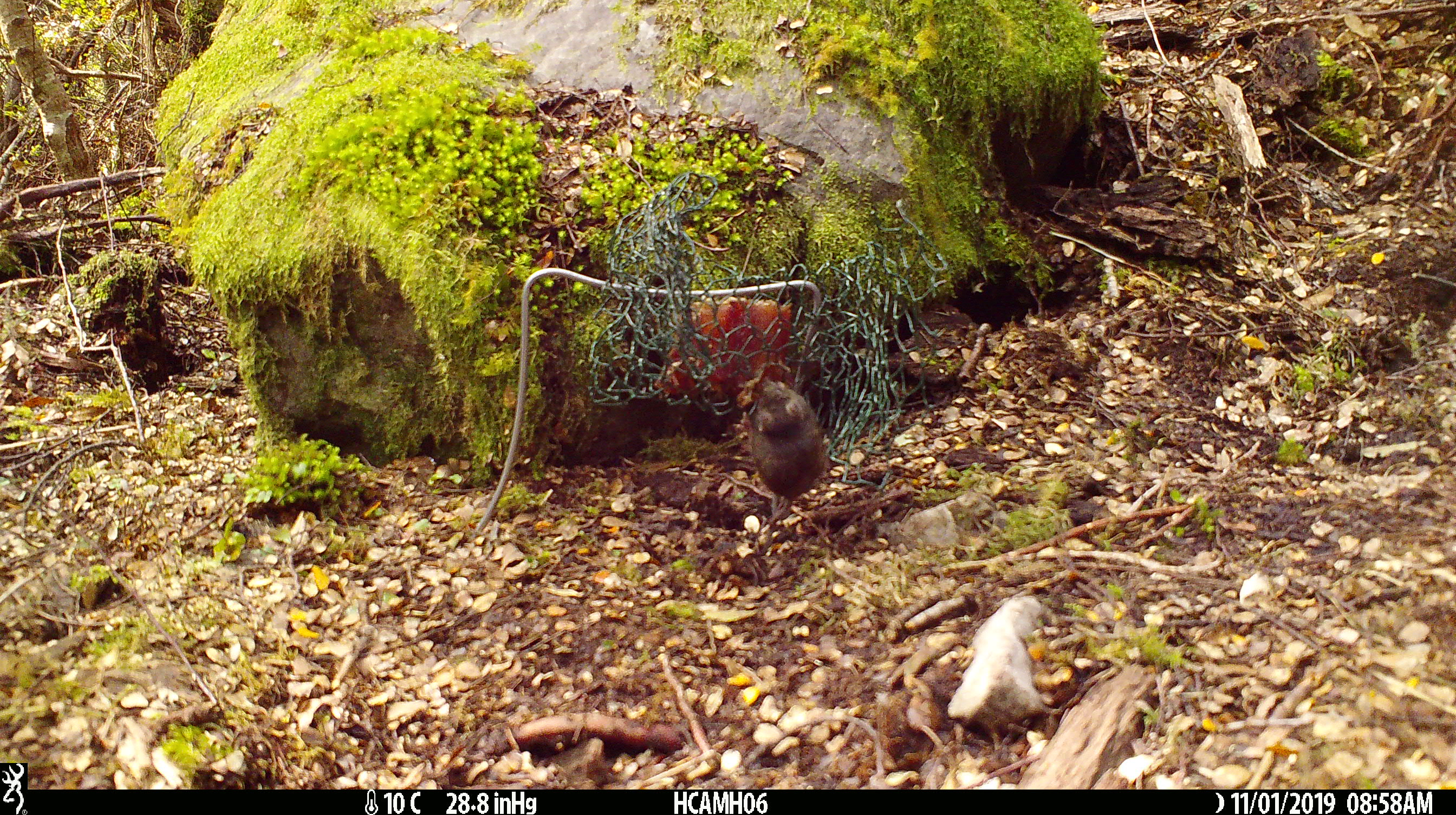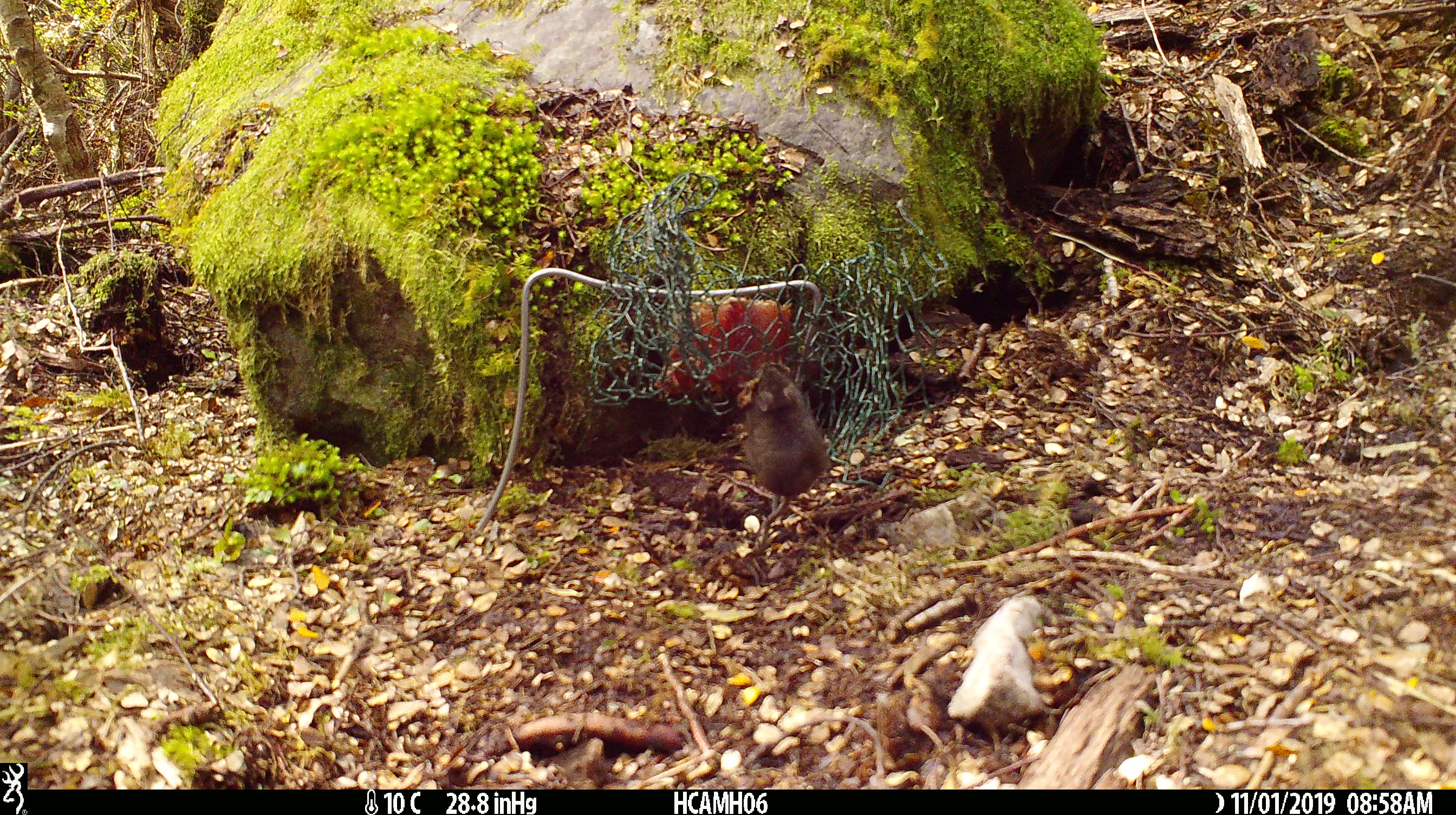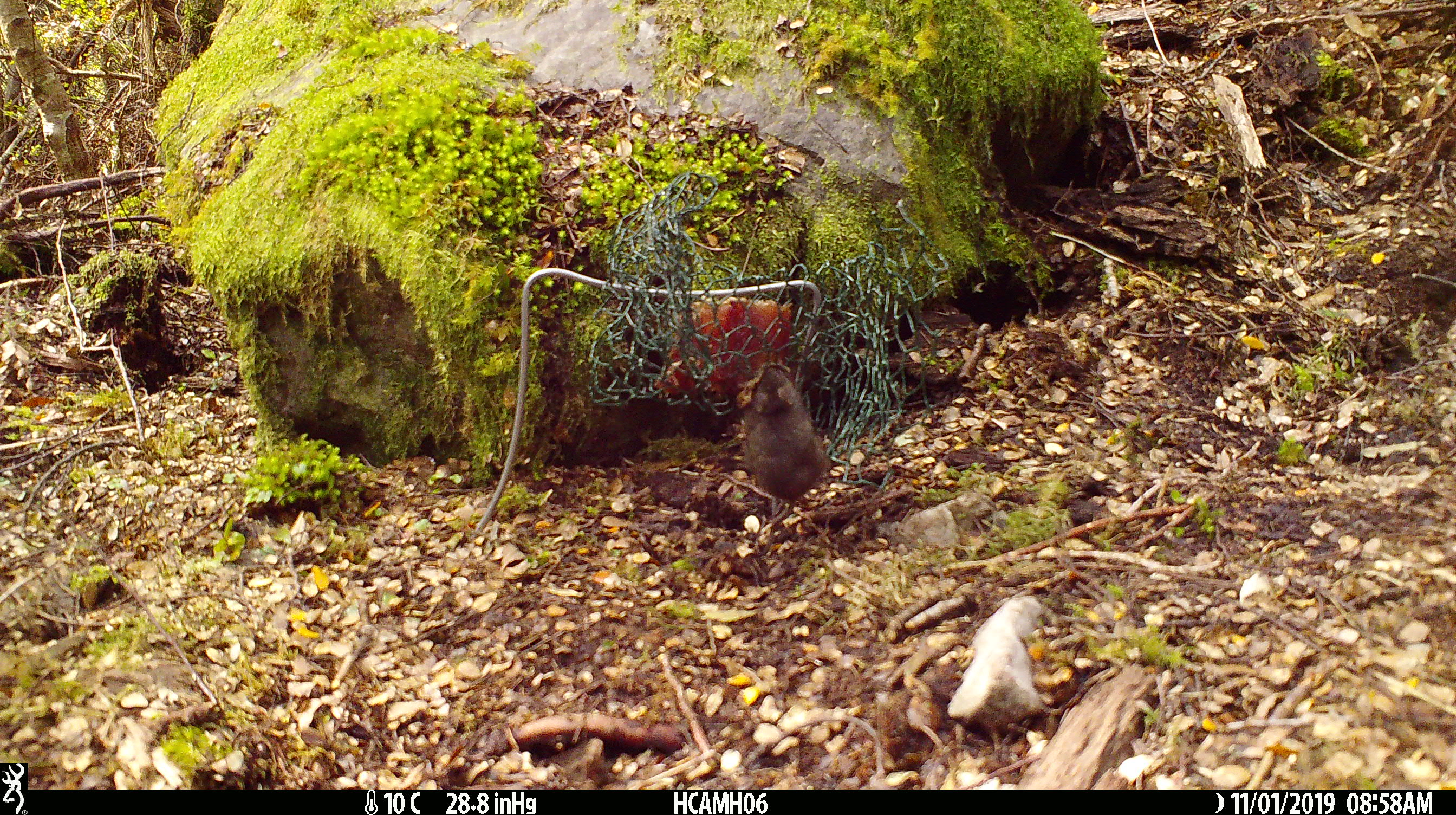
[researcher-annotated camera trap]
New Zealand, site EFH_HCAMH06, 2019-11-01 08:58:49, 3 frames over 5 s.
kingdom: Animalia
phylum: Chordata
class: Mammalia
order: Rodentia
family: Muridae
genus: Mus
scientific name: Mus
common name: mouse